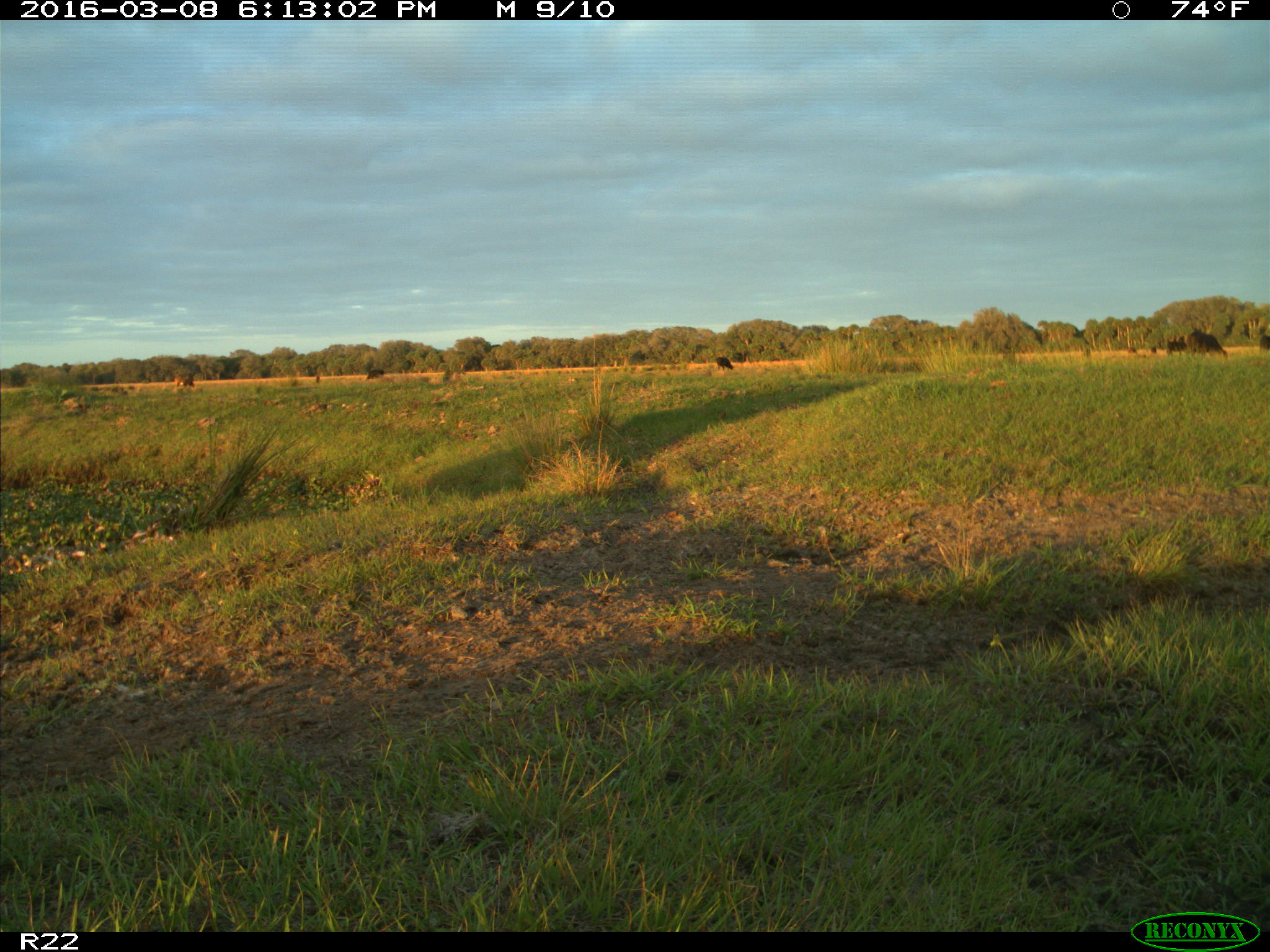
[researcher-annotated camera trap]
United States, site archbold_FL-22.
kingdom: Animalia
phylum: Chordata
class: Mammalia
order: Artiodactyla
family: Bovidae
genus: Bos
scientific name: Bos taurus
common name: domestic cow